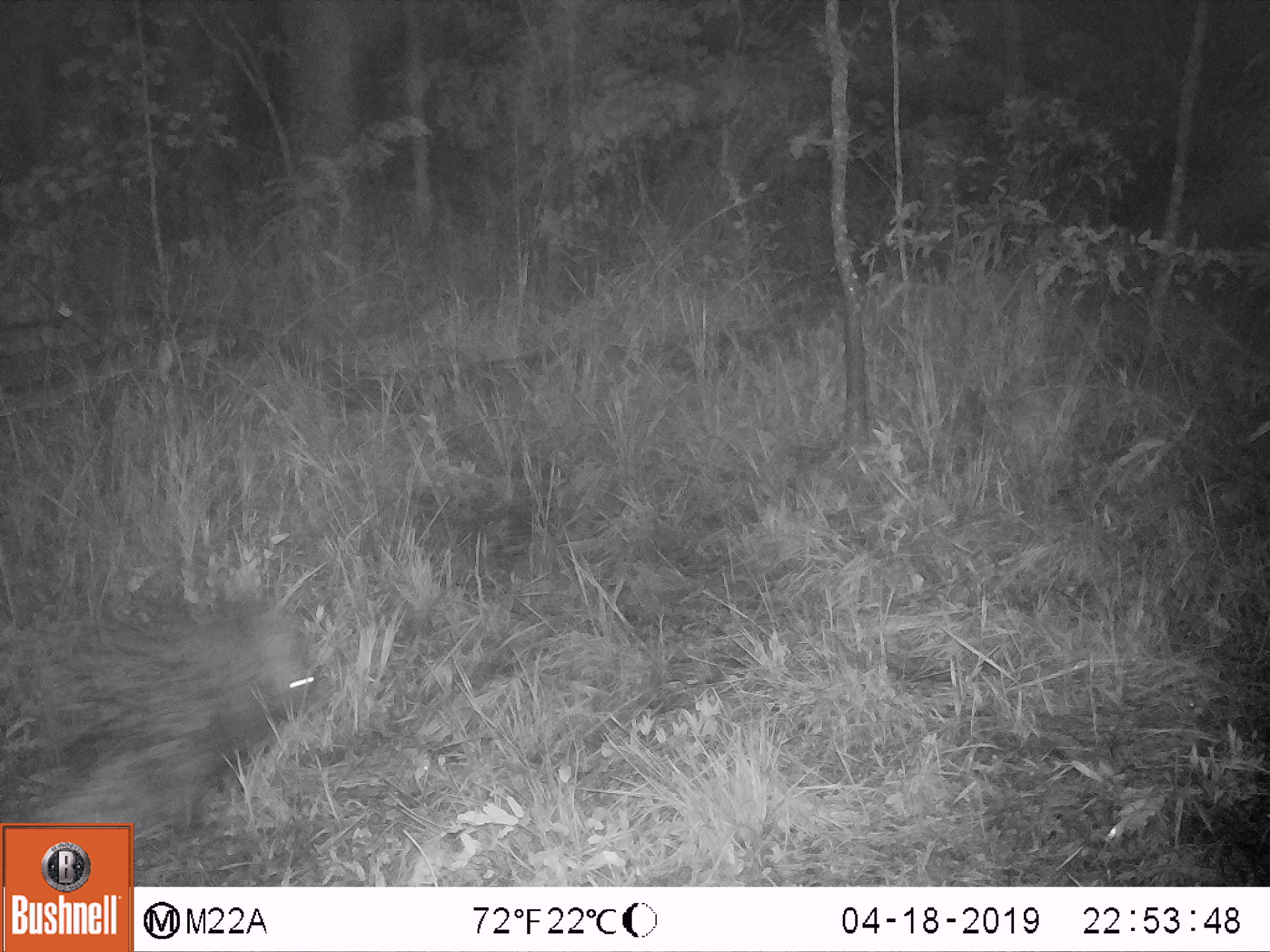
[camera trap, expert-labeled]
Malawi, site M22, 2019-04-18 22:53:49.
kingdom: Animalia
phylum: Chordata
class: Mammalia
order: Rodentia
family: Hystricidae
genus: Hystrix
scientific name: Hystrix africaeaustralis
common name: cape porcupine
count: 1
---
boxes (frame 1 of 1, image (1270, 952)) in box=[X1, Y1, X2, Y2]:
cape porcupine: box=[0, 588, 326, 819]